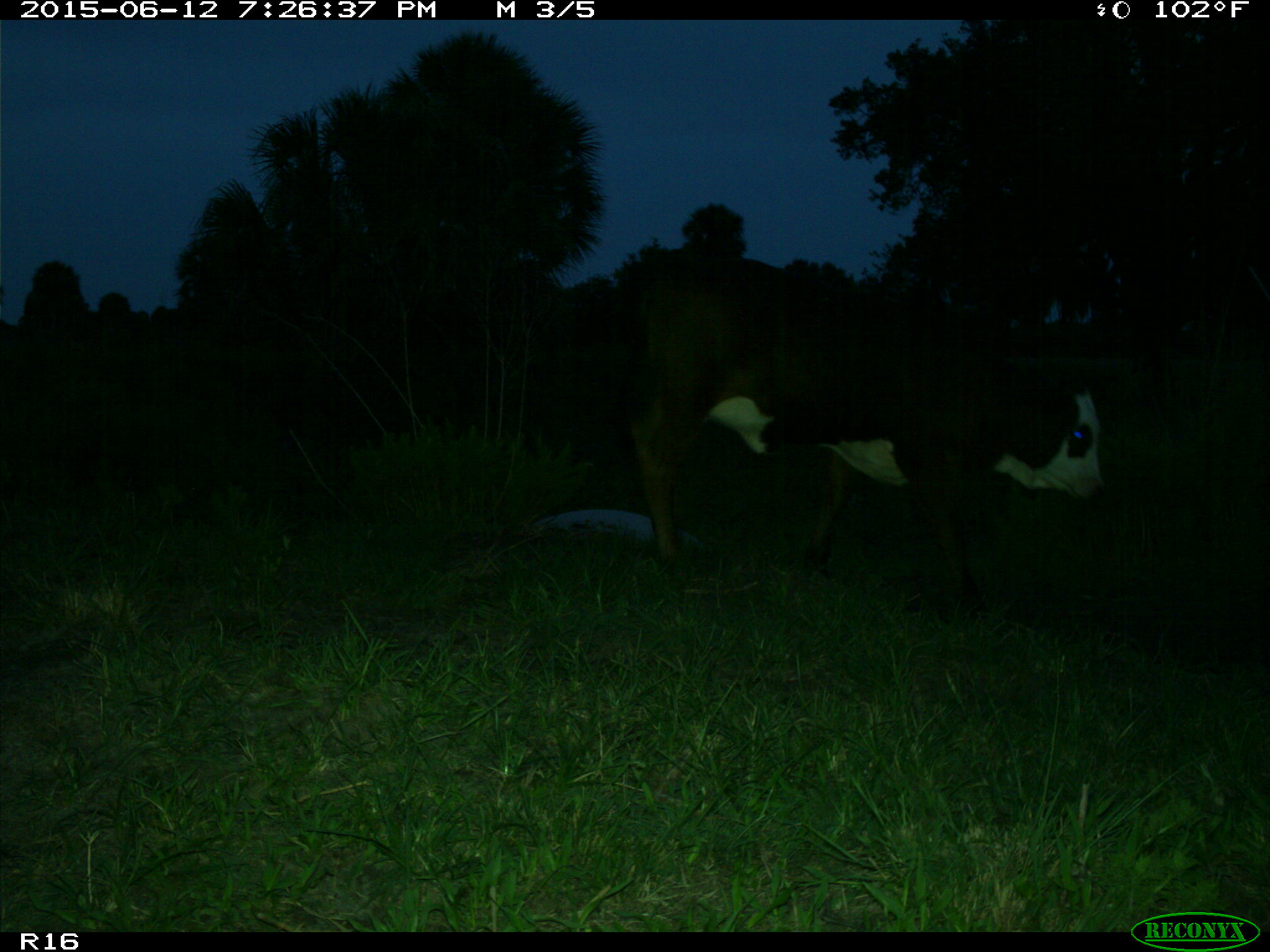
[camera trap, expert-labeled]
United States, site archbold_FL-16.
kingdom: Animalia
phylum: Chordata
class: Mammalia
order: Artiodactyla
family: Bovidae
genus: Bos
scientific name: Bos taurus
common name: domestic cow